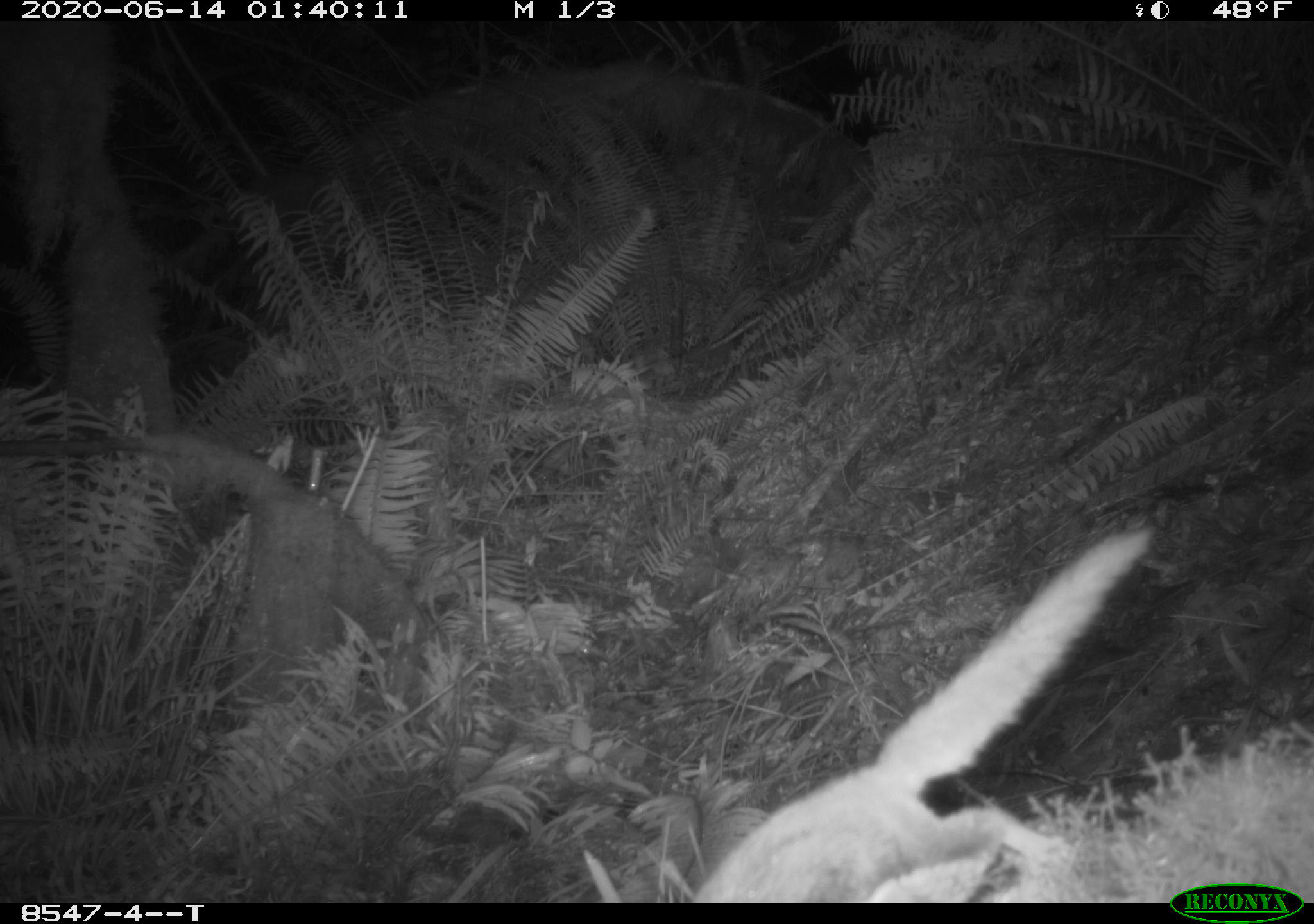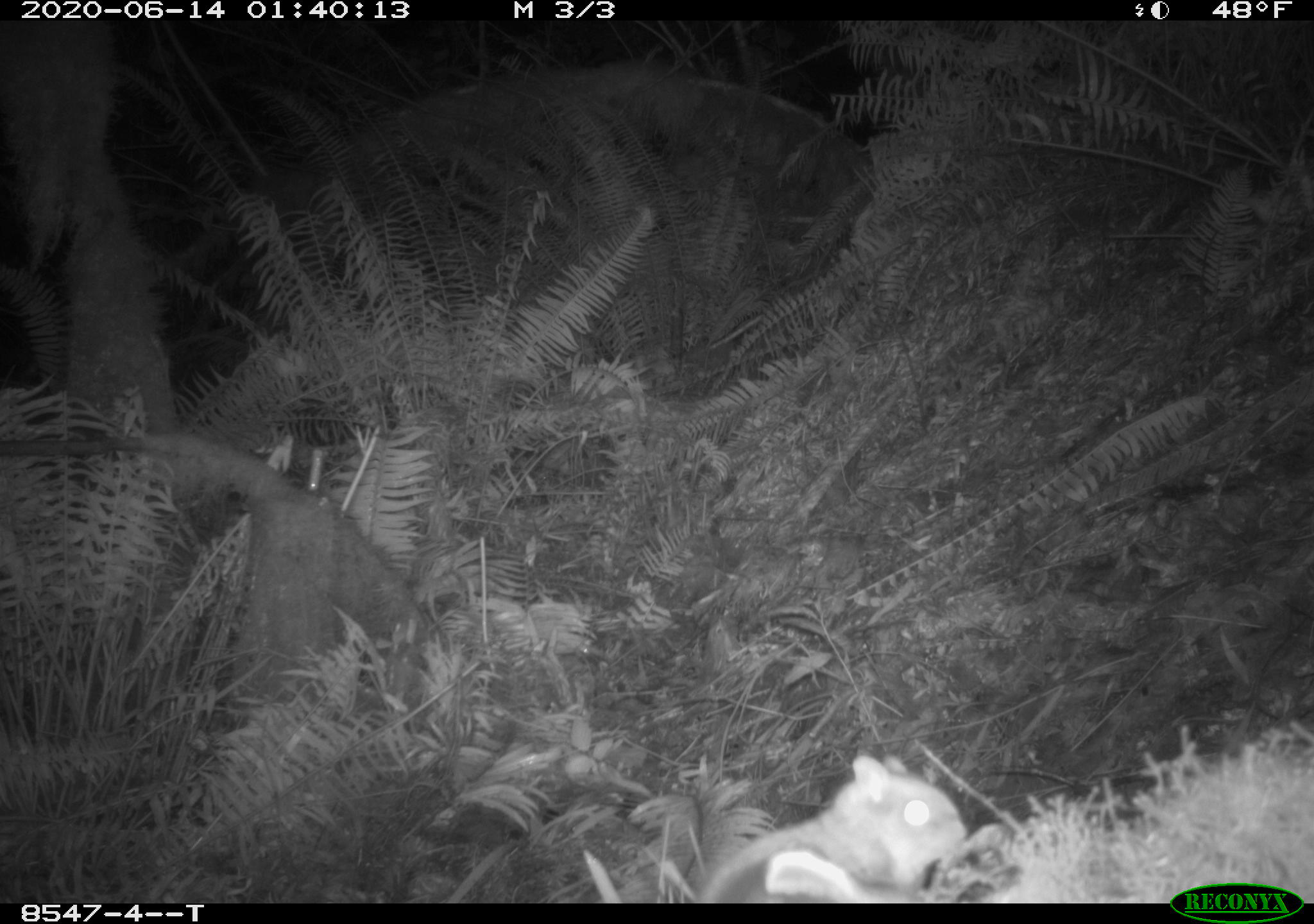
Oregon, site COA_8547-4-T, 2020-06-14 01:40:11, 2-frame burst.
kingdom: Animalia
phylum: Chordata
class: Mammalia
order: Rodentia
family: Sciuridae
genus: Glaucomys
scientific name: Glaucomys oregonensis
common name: humboldt's flying squirrel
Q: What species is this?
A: Humboldt's flying squirrel (Glaucomys oregonensis).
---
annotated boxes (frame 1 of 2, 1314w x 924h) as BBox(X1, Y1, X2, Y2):
humboldt's flying squirrel: BBox(662, 507, 1173, 897)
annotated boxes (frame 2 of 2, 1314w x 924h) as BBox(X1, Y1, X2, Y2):
humboldt's flying squirrel: BBox(679, 739, 972, 901)